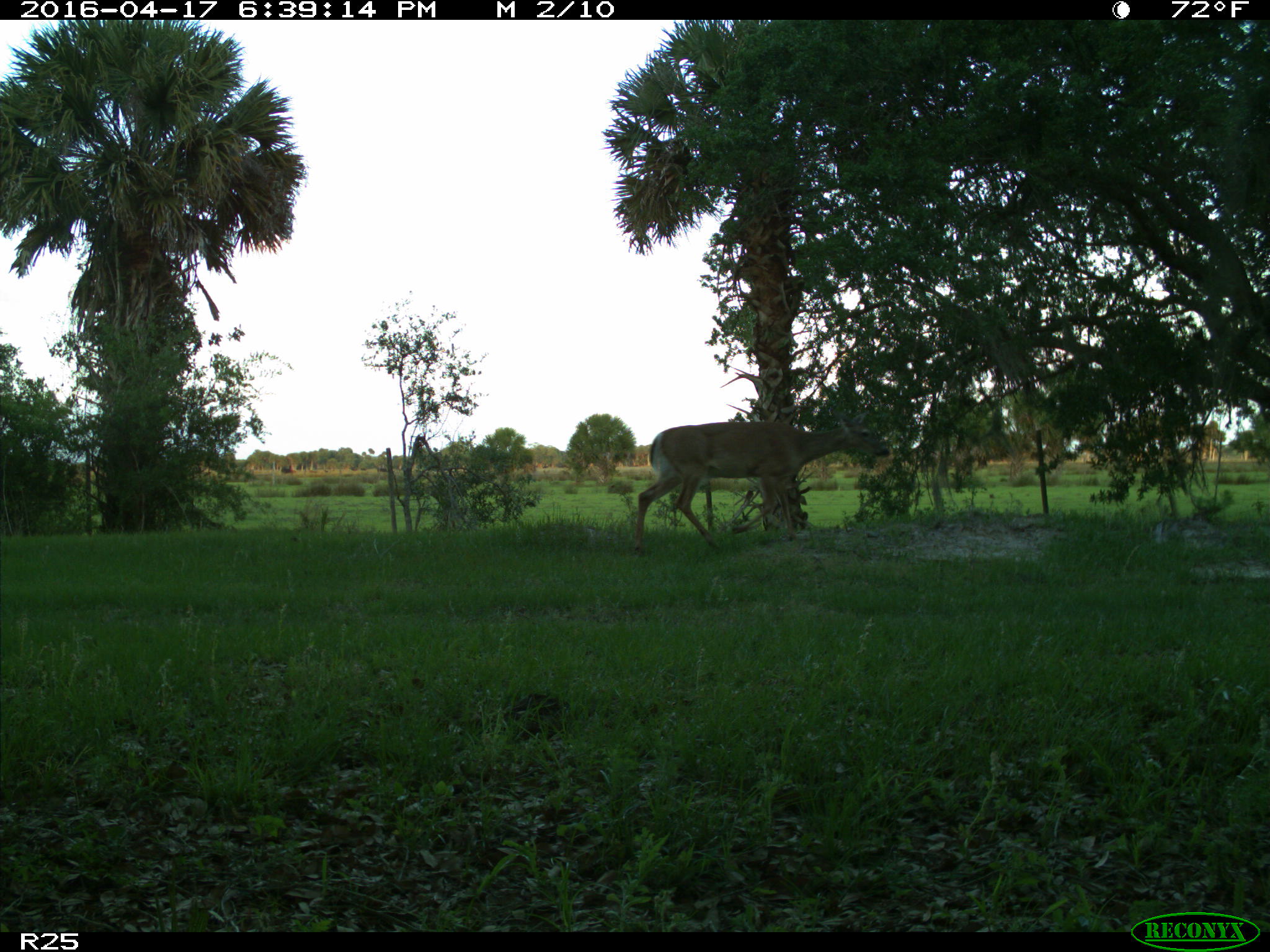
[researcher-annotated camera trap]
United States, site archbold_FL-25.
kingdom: Animalia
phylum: Chordata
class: Mammalia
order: Artiodactyla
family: Cervidae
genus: Odocoileus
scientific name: Odocoileus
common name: deer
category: unidentified deer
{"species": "unidentified deer (deer) (Odocoileus)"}